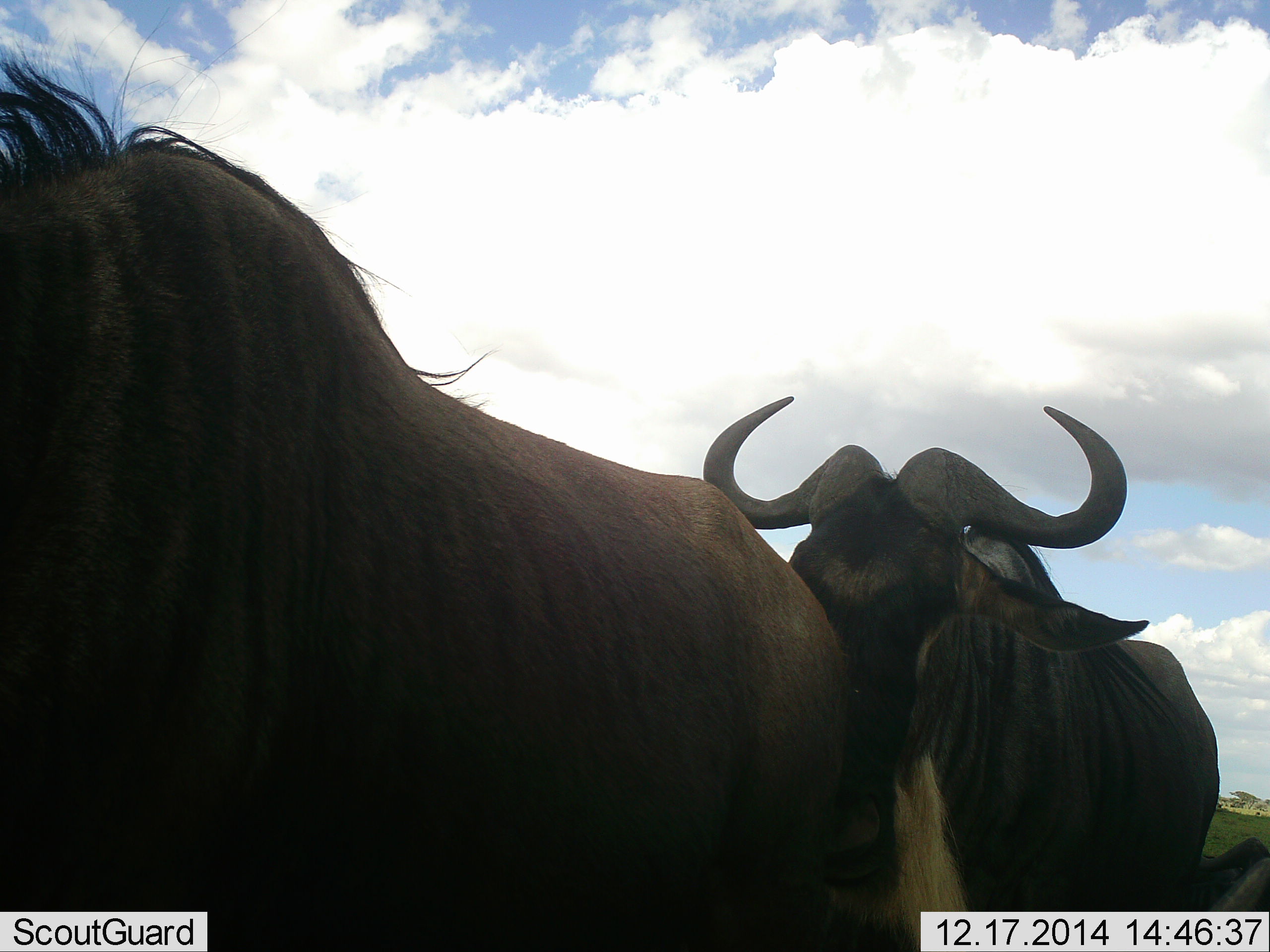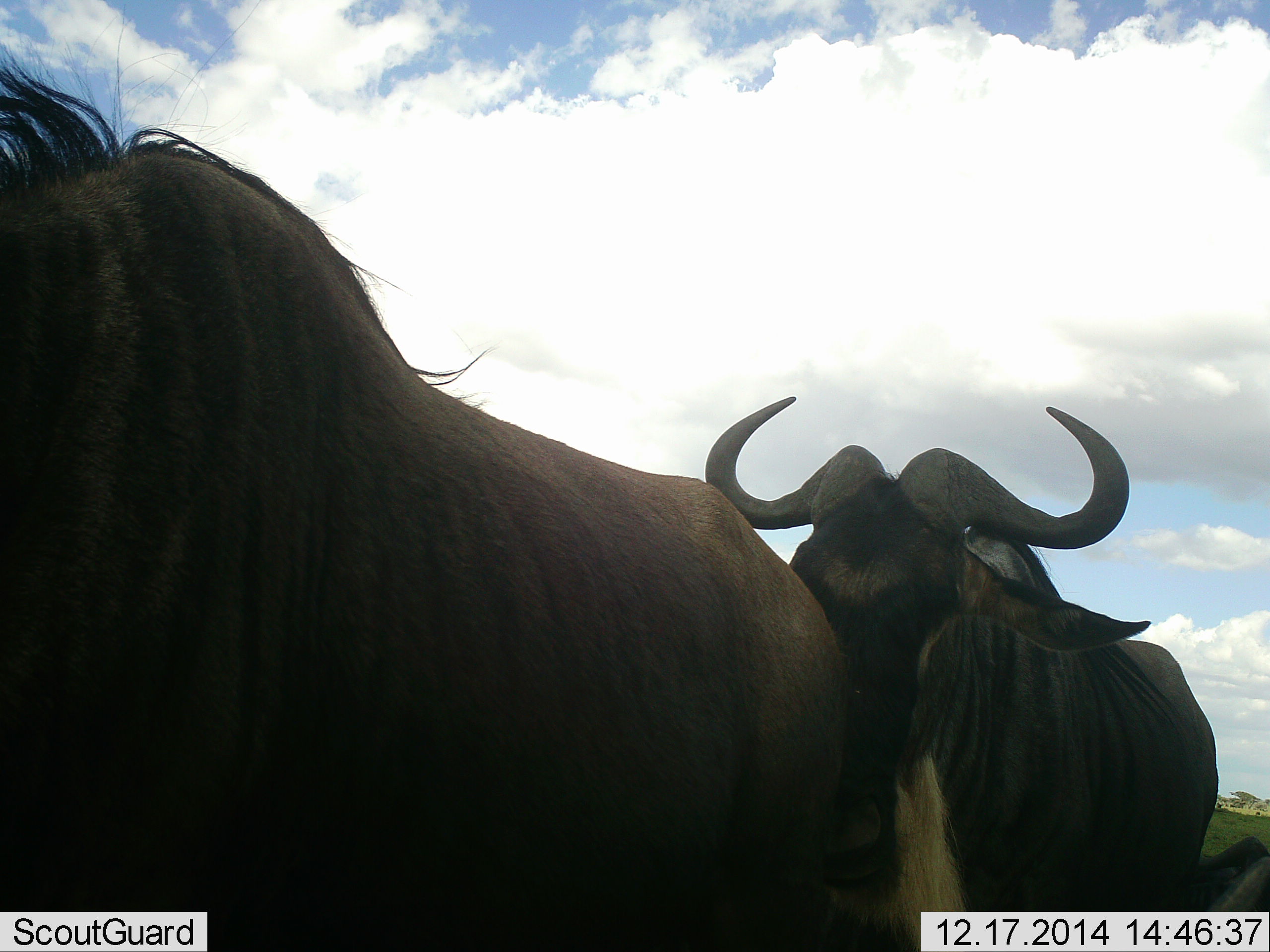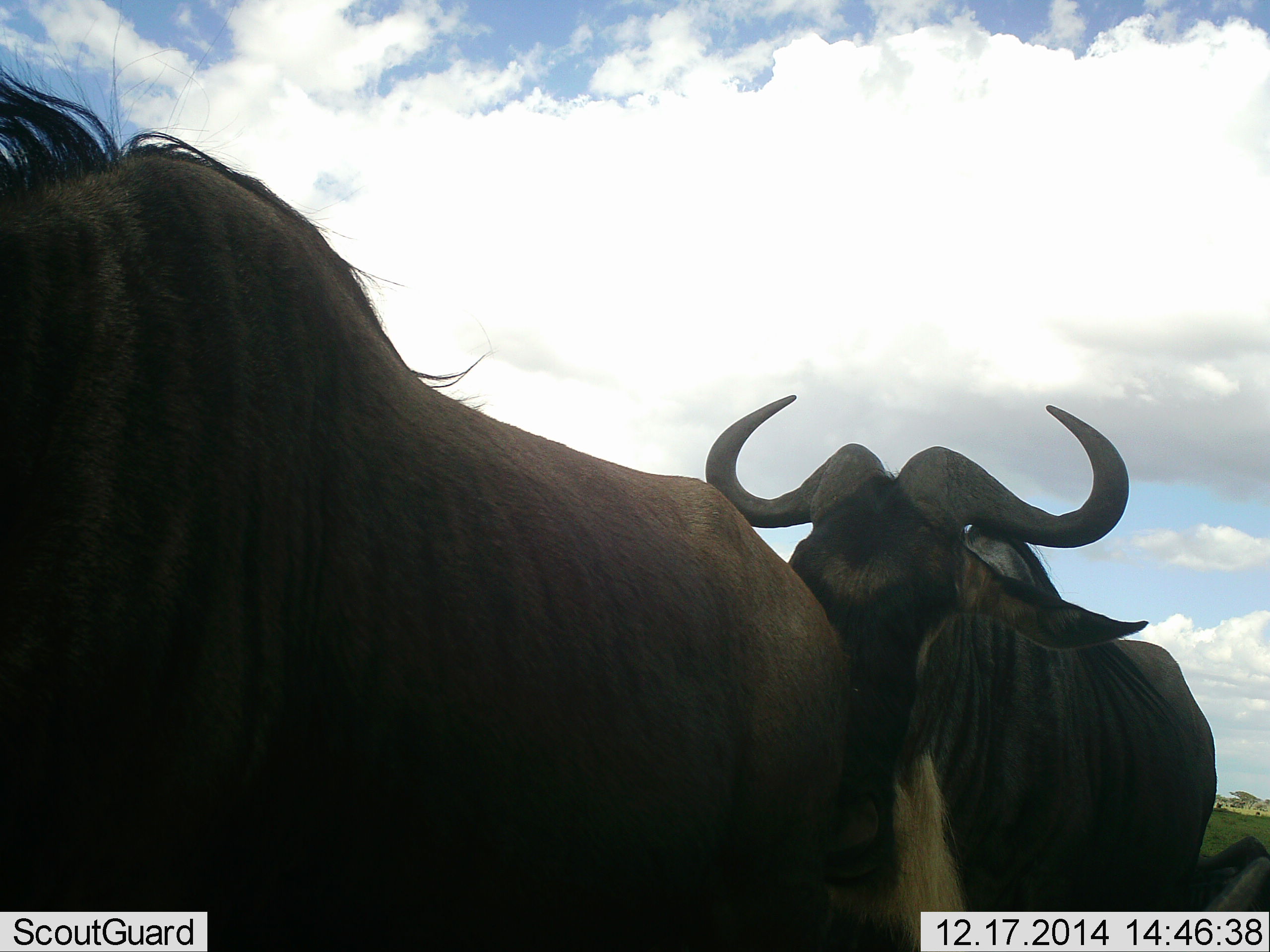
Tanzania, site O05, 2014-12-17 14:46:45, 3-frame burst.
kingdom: Animalia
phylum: Chordata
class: Mammalia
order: Artiodactyla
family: Bovidae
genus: Connochaetes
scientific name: Connochaetes taurinus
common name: blue wildebeest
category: wildebeest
Wildebeest (blue wildebeest) (Connochaetes taurinus), count 2. Behavior (volunteer vote fractions): standing 70%, resting 10%, moving 20%, interacting 10%. Young present (vote fraction): 0%. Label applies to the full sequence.